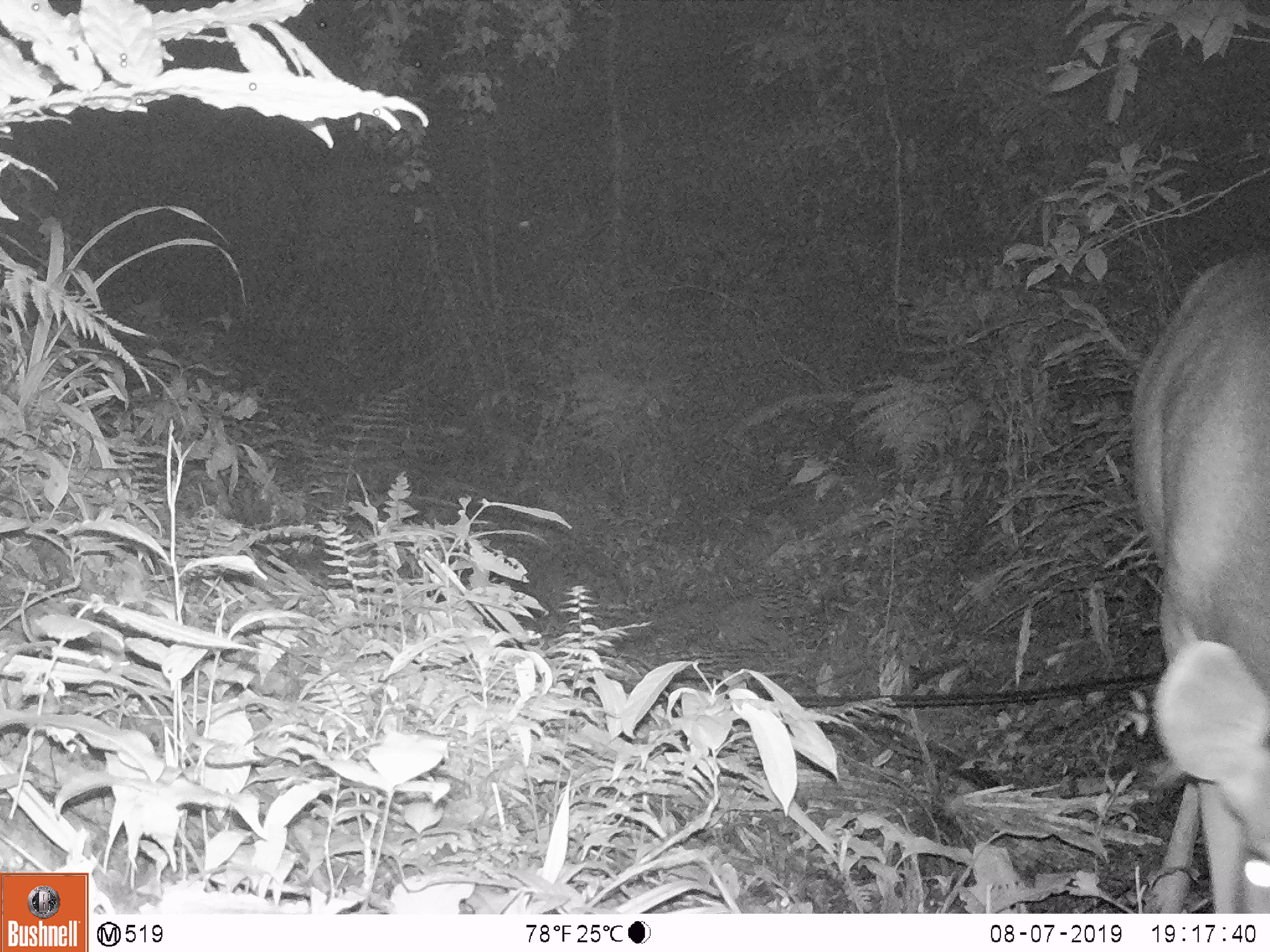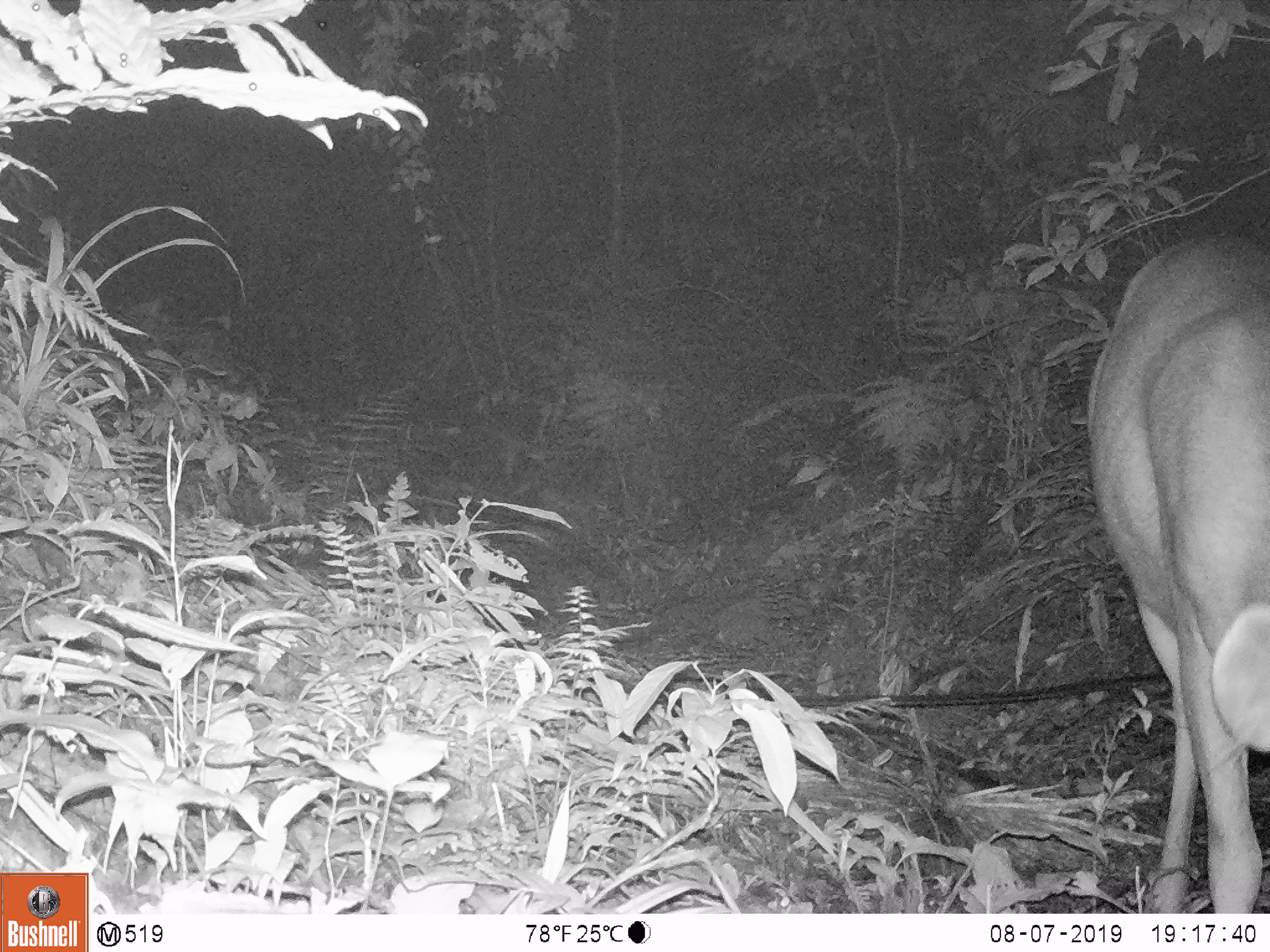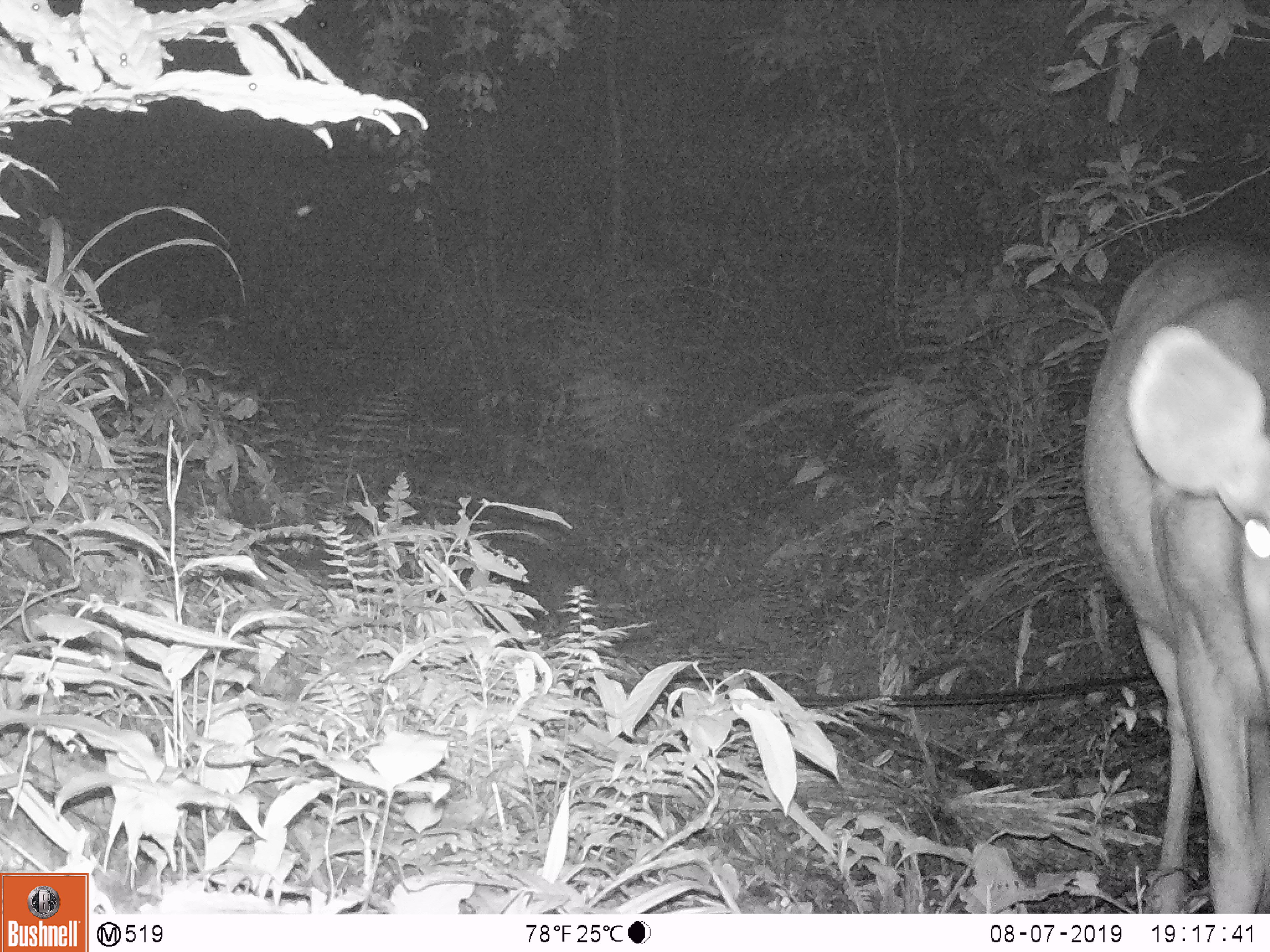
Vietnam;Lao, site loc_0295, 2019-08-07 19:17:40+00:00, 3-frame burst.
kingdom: Animalia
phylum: Chordata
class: Mammalia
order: Artiodactyla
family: Cervidae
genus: Rusa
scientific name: Rusa unicolor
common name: sambar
Sambar (Rusa unicolor). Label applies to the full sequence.